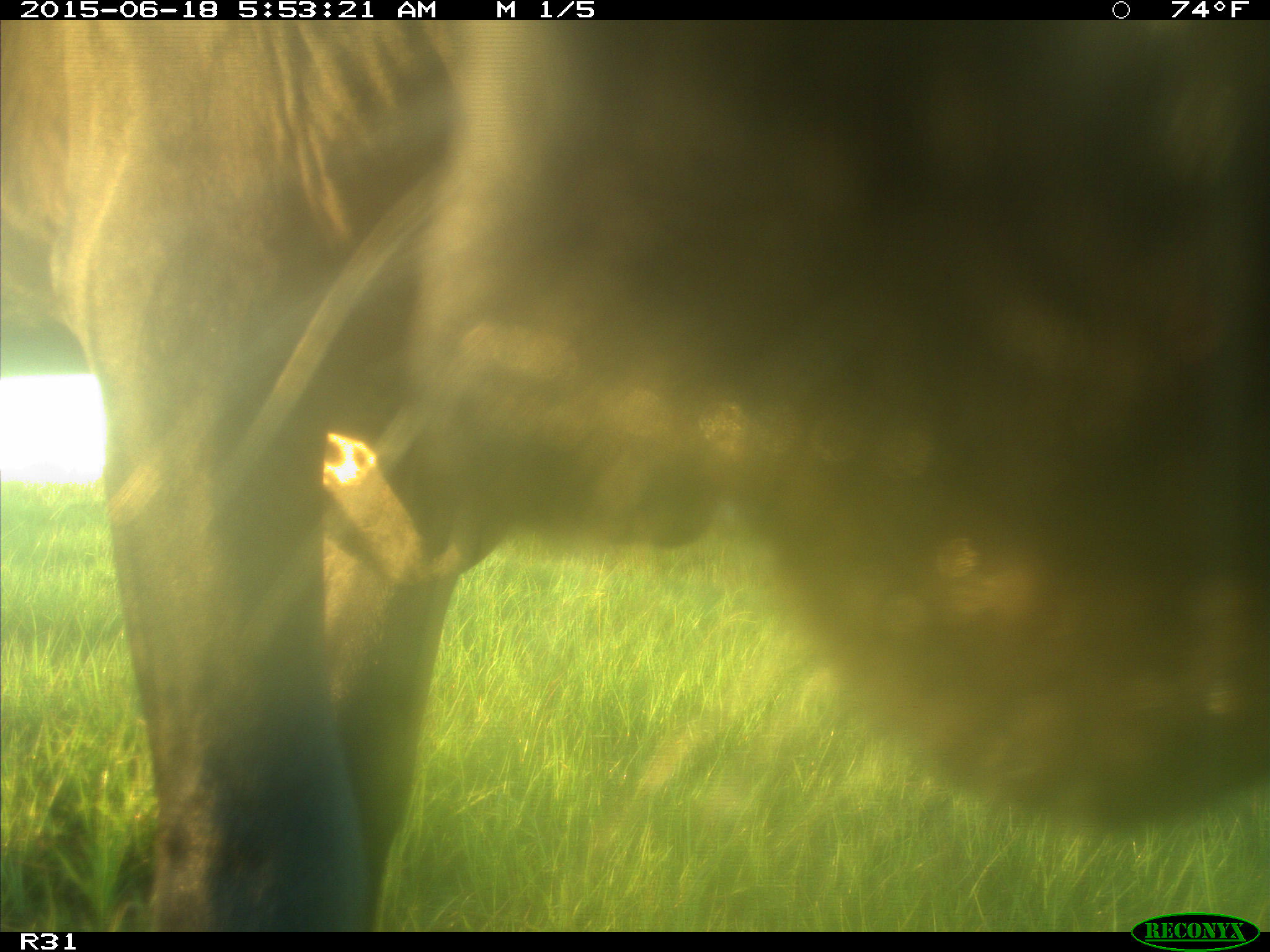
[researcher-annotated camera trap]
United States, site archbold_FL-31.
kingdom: Animalia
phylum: Chordata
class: Mammalia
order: Artiodactyla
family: Bovidae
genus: Bos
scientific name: Bos taurus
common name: domestic cow